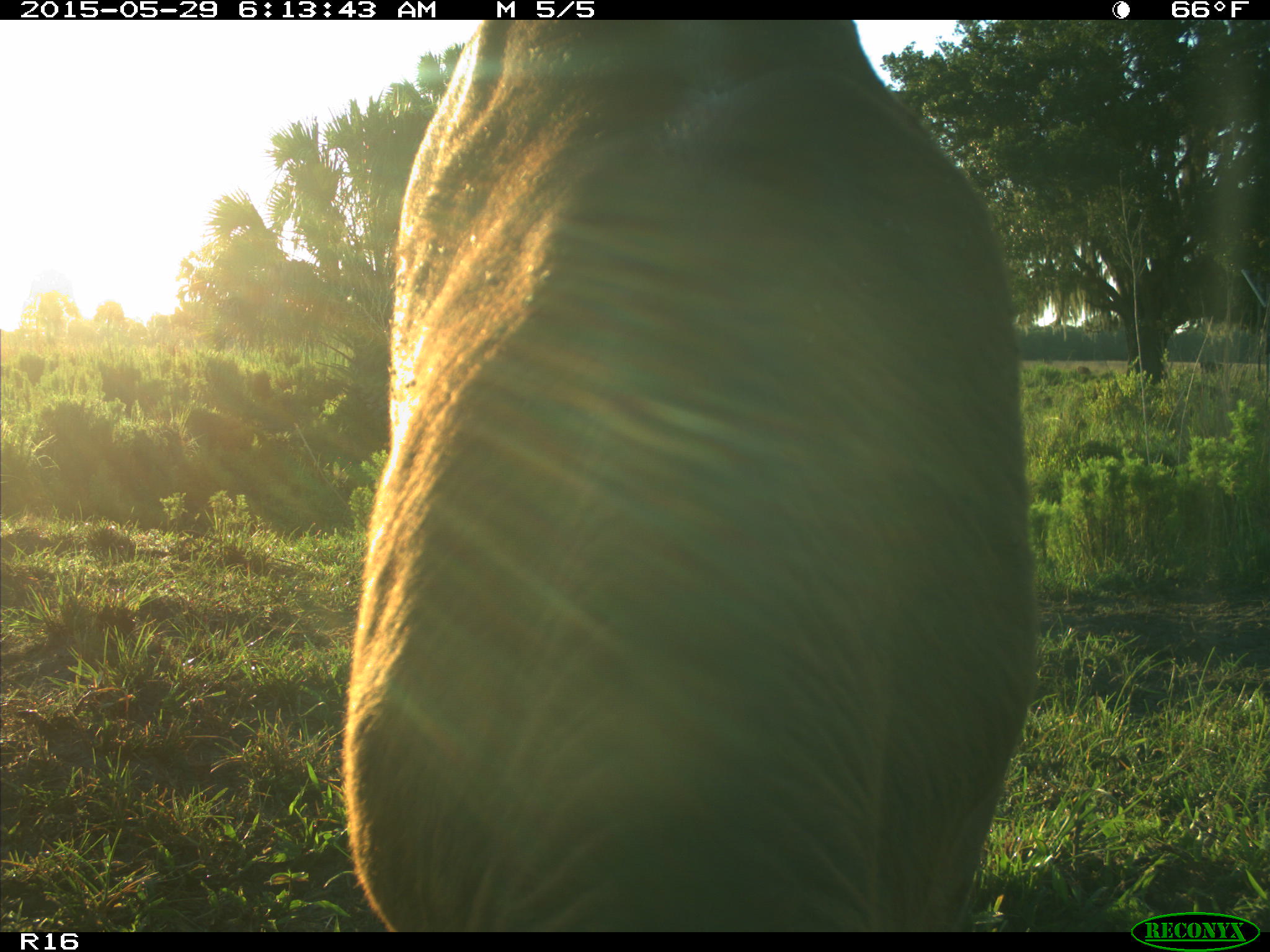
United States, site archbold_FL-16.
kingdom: Animalia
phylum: Chordata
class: Mammalia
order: Artiodactyla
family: Bovidae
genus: Bos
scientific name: Bos taurus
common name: domestic cow